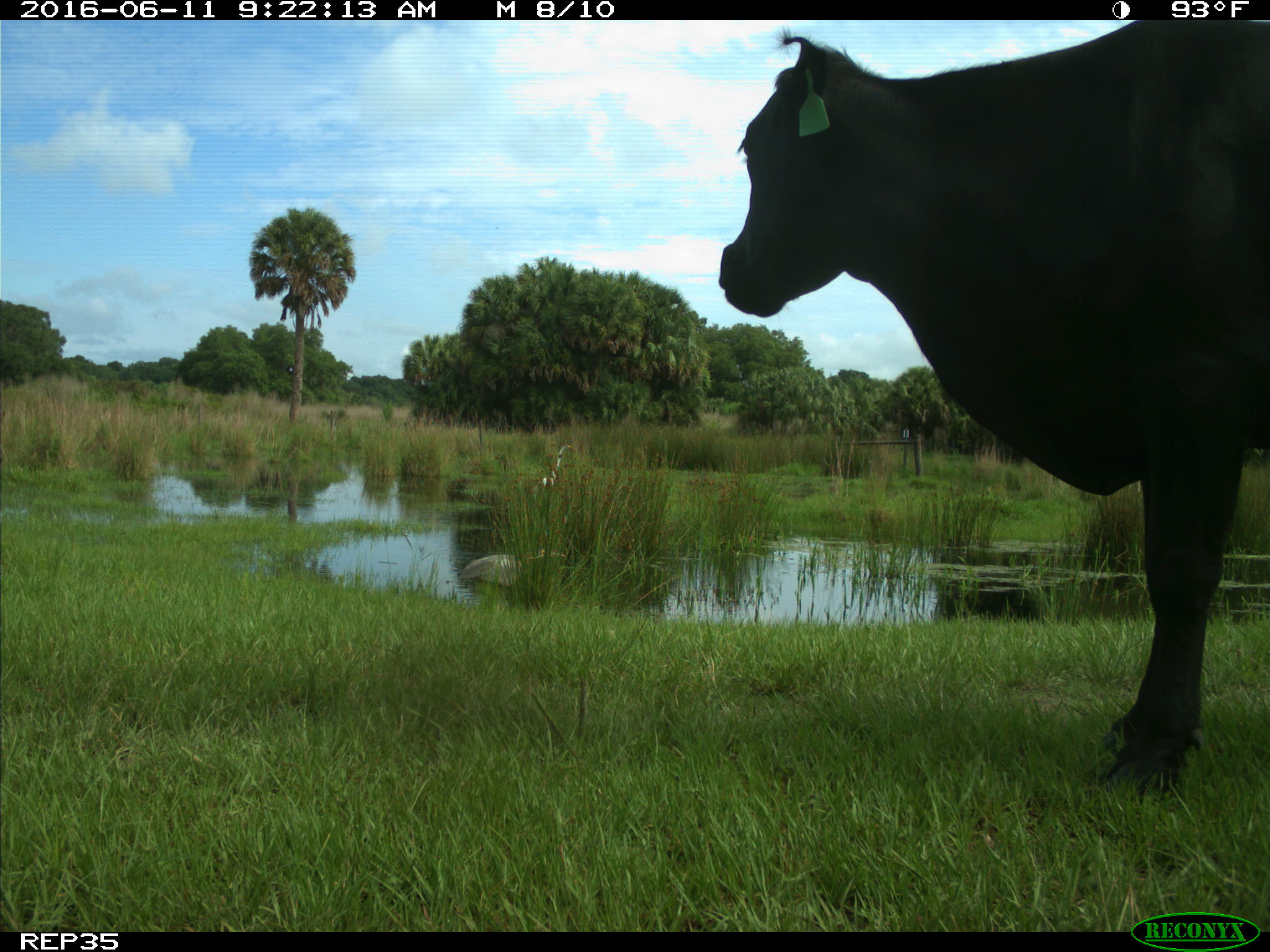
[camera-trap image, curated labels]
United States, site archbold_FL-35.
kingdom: Animalia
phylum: Chordata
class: Mammalia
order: Artiodactyla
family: Bovidae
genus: Bos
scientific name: Bos taurus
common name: domestic cow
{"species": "Bos taurus (domestic cow)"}